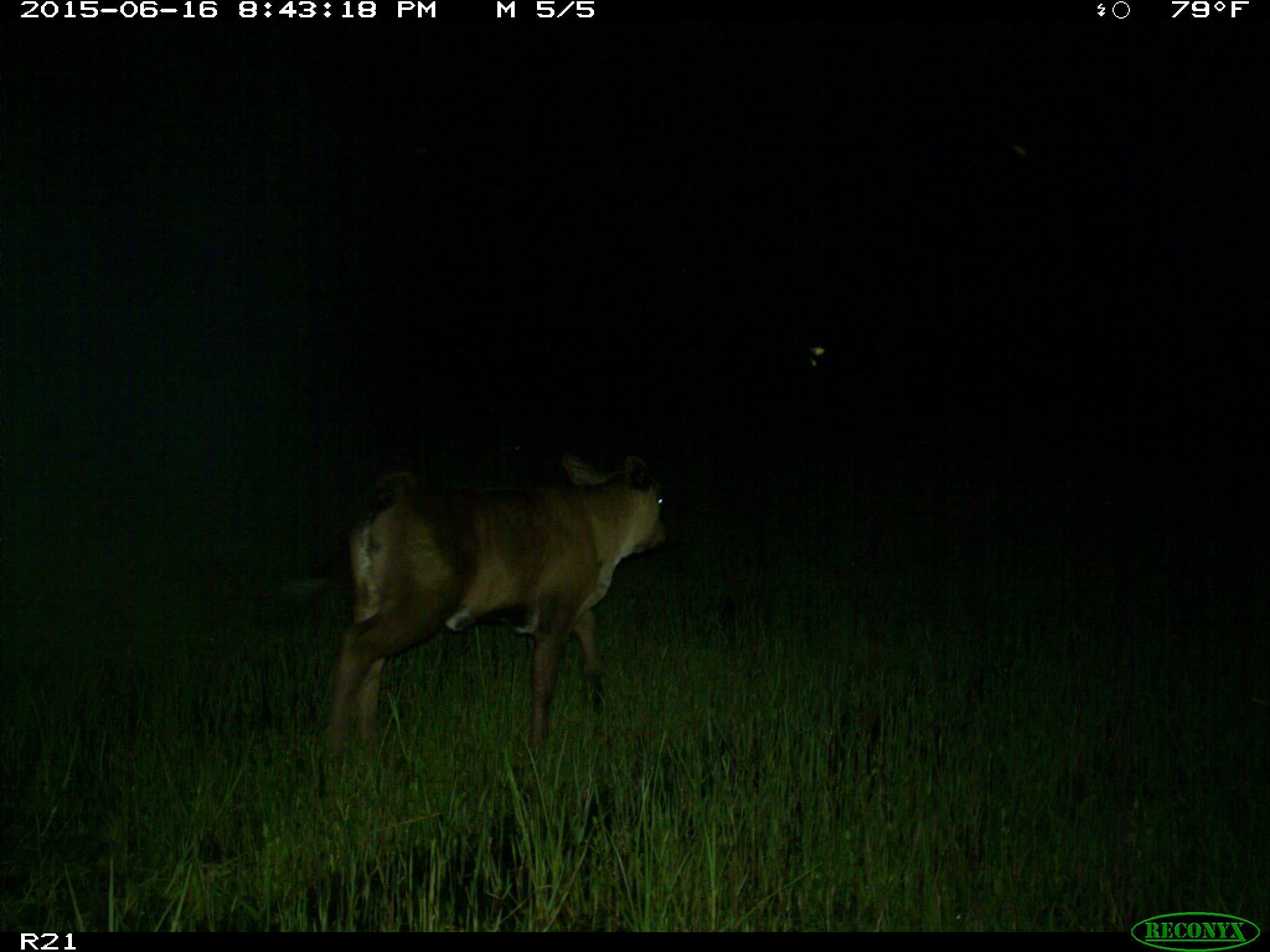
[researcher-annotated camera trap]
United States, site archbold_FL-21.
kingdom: Animalia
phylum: Chordata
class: Mammalia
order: Artiodactyla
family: Bovidae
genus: Bos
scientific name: Bos taurus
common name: domestic cow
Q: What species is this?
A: Bos taurus (domestic cow).